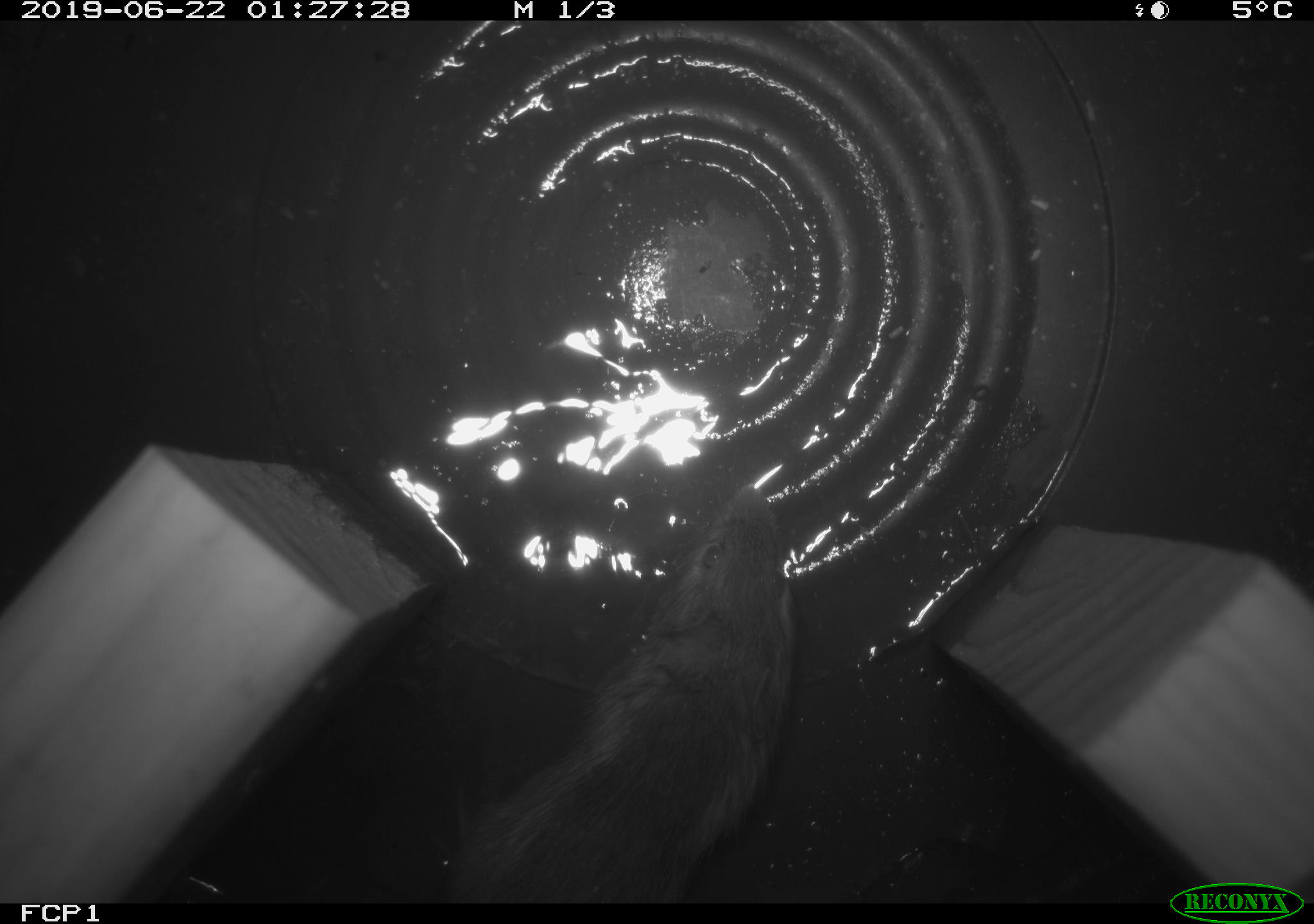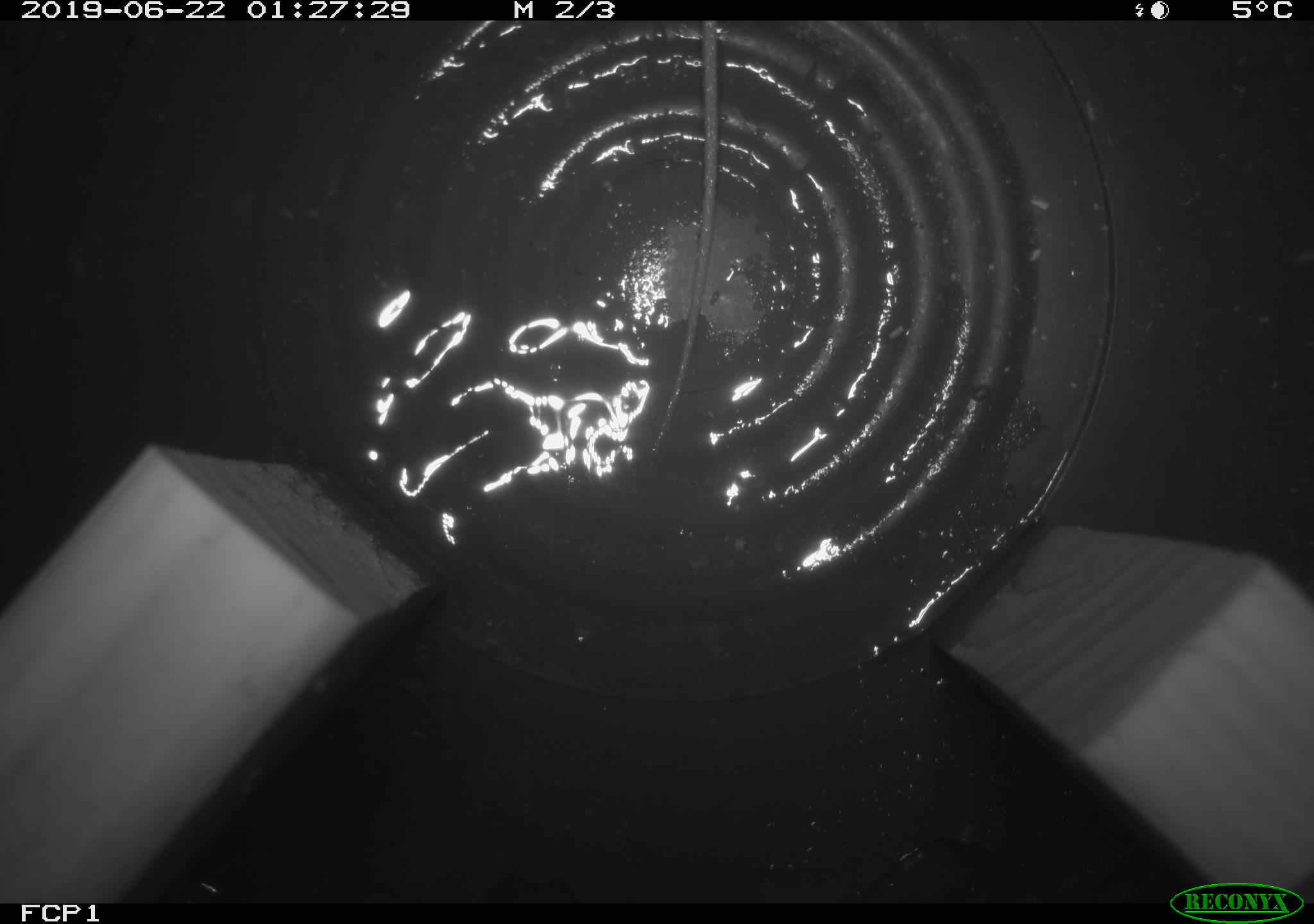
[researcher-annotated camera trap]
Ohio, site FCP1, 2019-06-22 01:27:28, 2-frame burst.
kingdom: Animalia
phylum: Chordata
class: Mammalia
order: Rodentia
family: Zapodidae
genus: Napaeozapus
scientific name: Napaeozapus insignis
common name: woodland jumping mouse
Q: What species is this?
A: Woodland jumping mouse (Napaeozapus insignis).